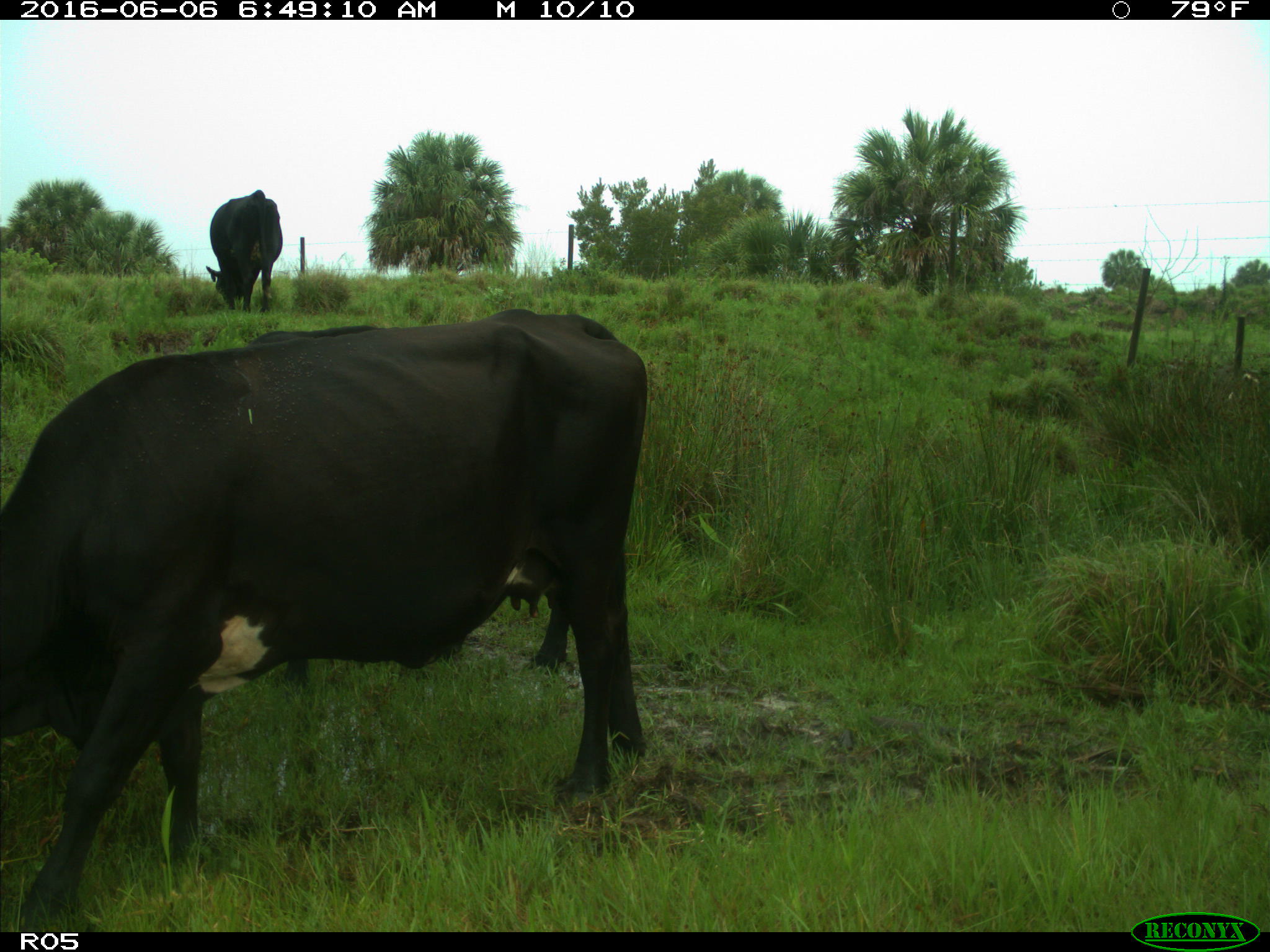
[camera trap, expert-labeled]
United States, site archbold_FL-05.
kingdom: Animalia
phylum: Chordata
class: Mammalia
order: Artiodactyla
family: Bovidae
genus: Bos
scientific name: Bos taurus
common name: domestic cow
Bos taurus (domestic cow).